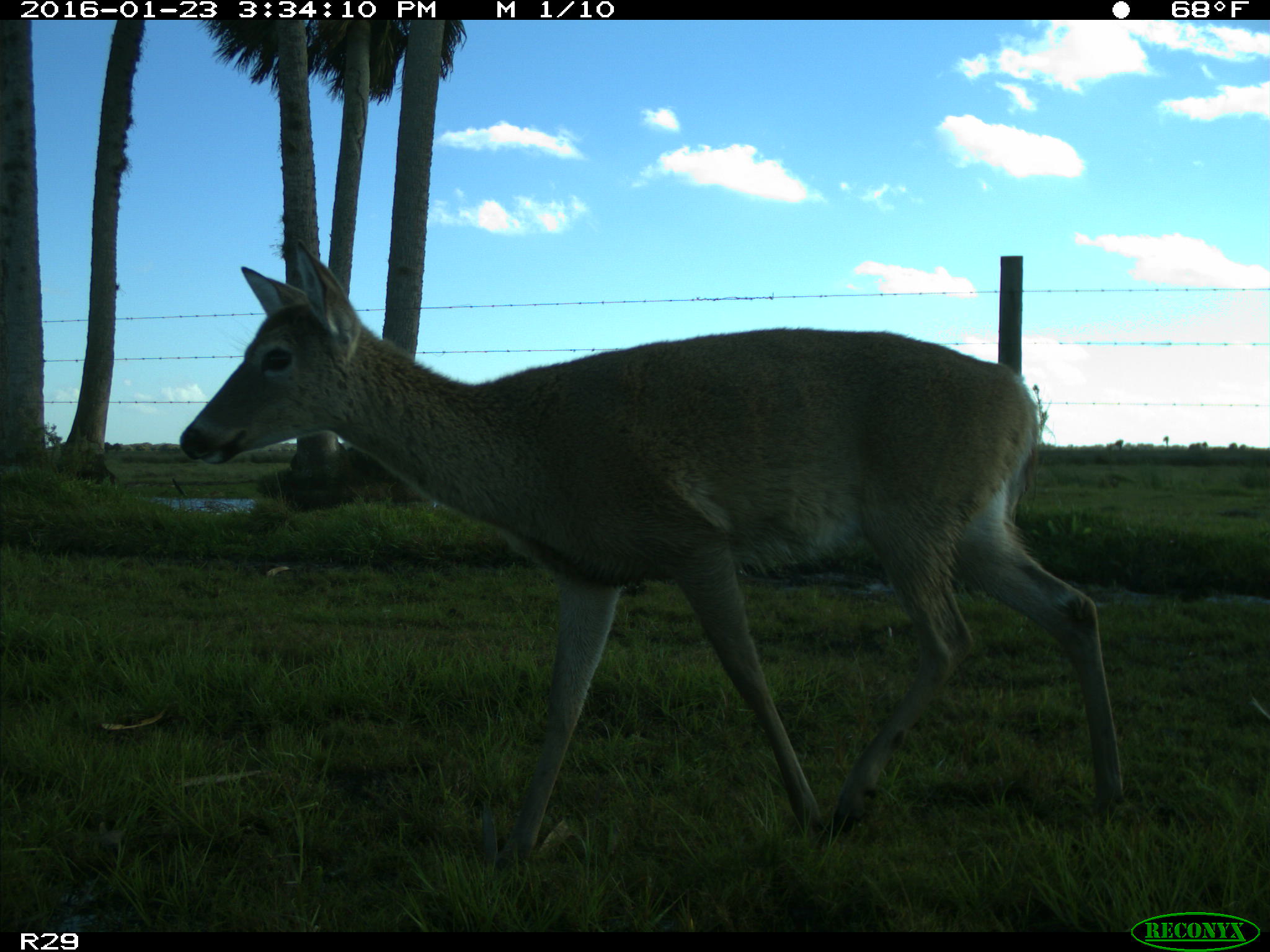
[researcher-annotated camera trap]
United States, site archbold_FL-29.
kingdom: Animalia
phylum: Chordata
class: Mammalia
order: Artiodactyla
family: Cervidae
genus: Odocoileus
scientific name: Odocoileus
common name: deer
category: unidentified deer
Unidentified deer (deer) (Odocoileus).